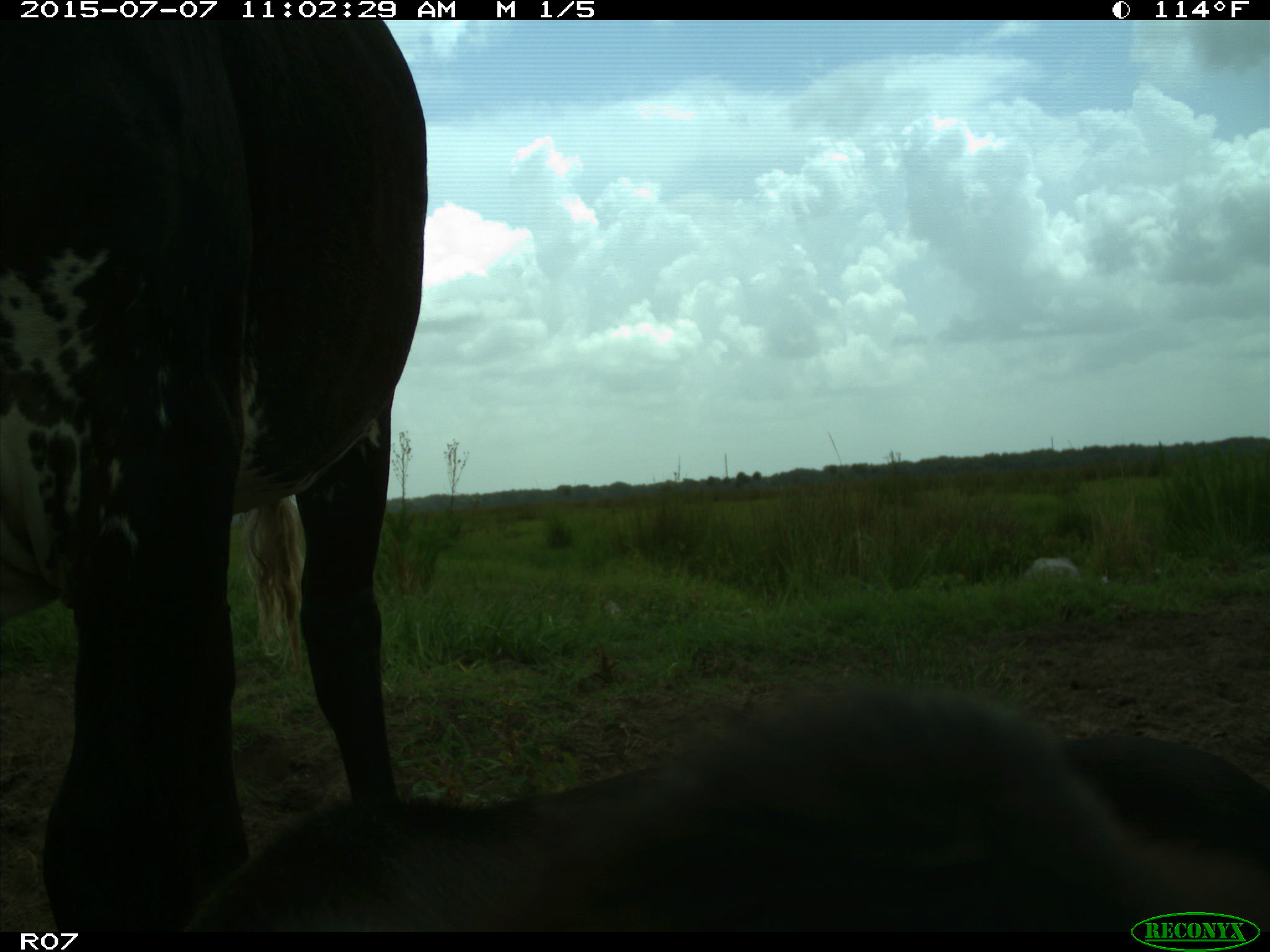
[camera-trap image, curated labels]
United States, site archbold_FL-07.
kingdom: Animalia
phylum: Chordata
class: Mammalia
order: Artiodactyla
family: Bovidae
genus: Bos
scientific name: Bos taurus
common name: domestic cow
Bos taurus (domestic cow).